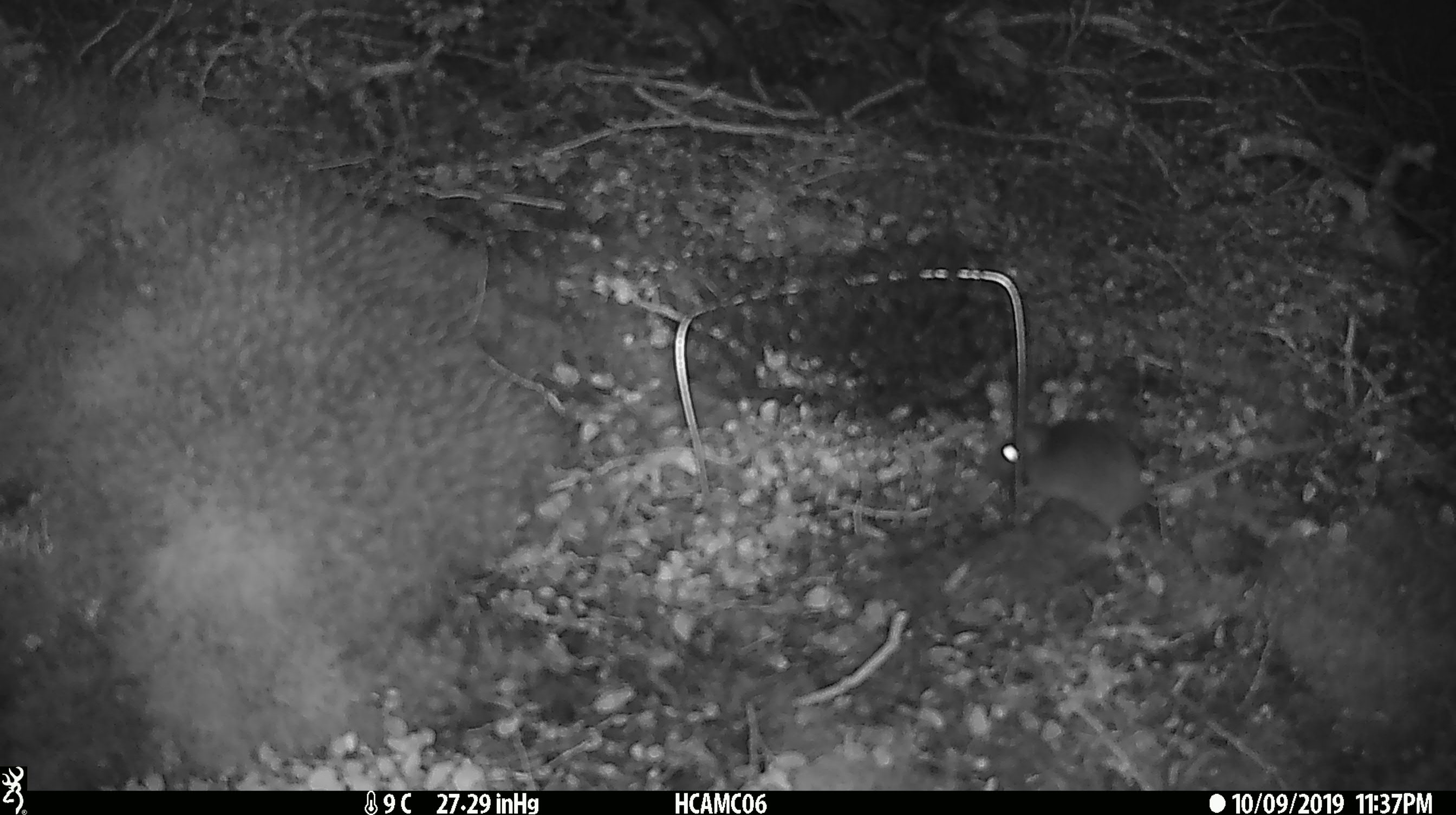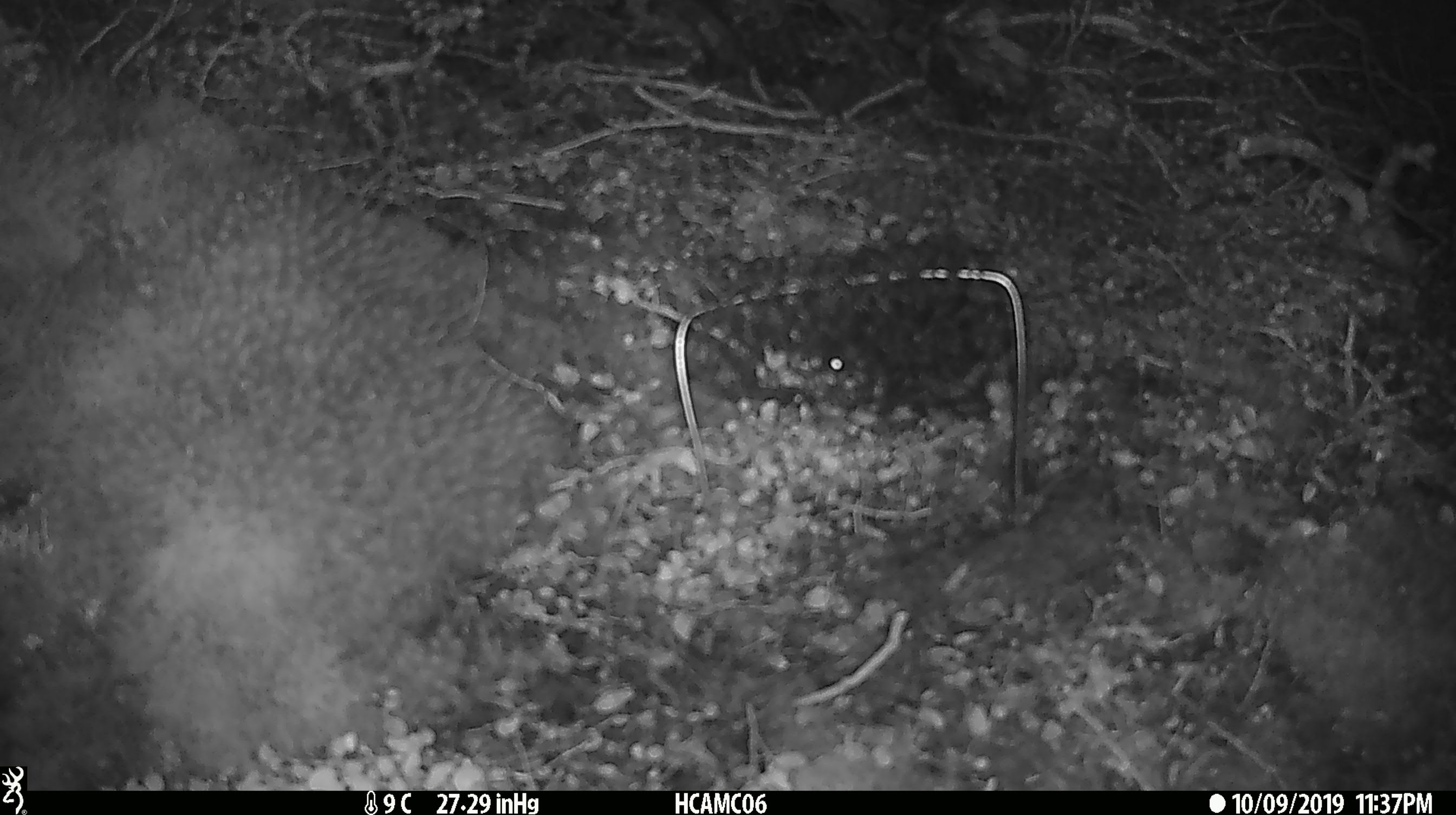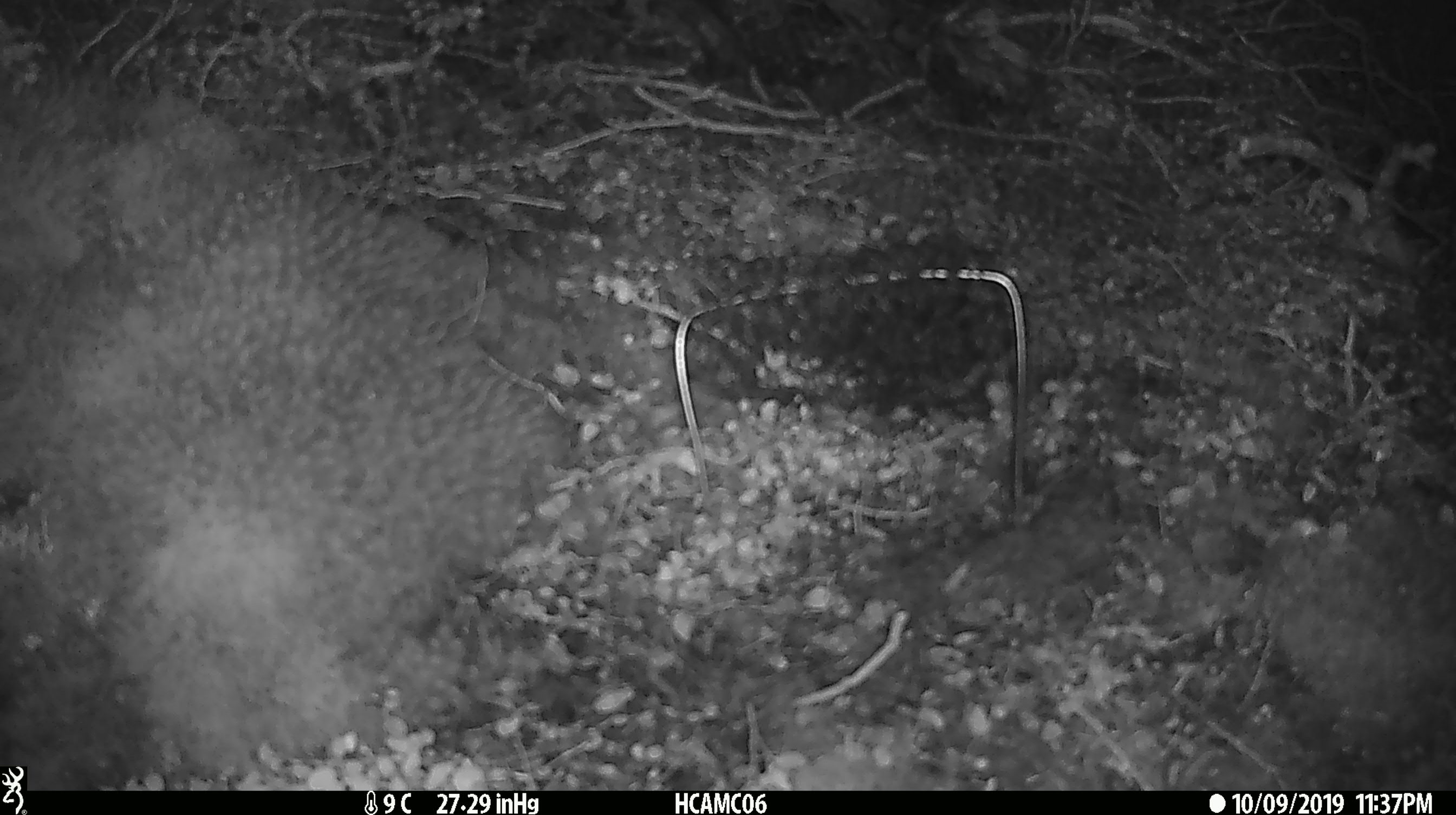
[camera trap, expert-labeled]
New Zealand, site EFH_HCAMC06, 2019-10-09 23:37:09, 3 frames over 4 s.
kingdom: Animalia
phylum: Chordata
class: Mammalia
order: Rodentia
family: Muridae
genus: Mus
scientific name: Mus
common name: mouse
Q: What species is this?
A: Mouse (Mus).